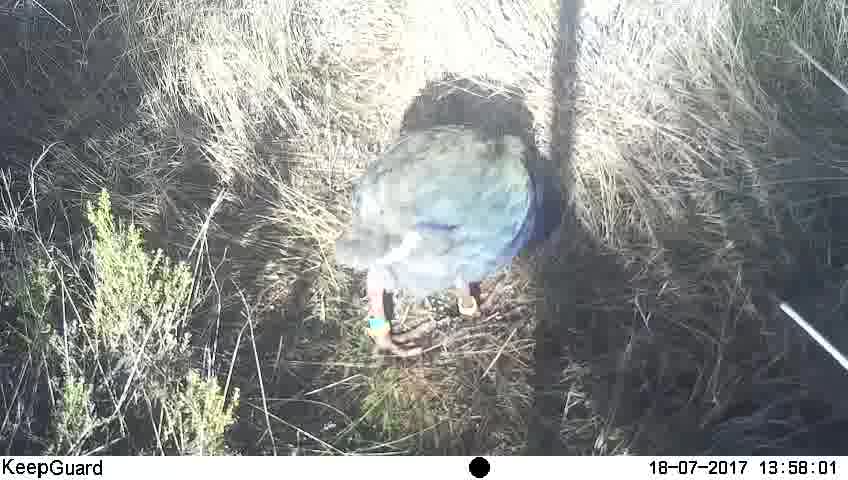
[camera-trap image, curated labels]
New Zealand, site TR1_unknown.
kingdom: Animalia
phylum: Chordata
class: Aves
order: Gruiformes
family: Rallidae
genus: Porphyrio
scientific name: Porphyrio mantelli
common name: takahe